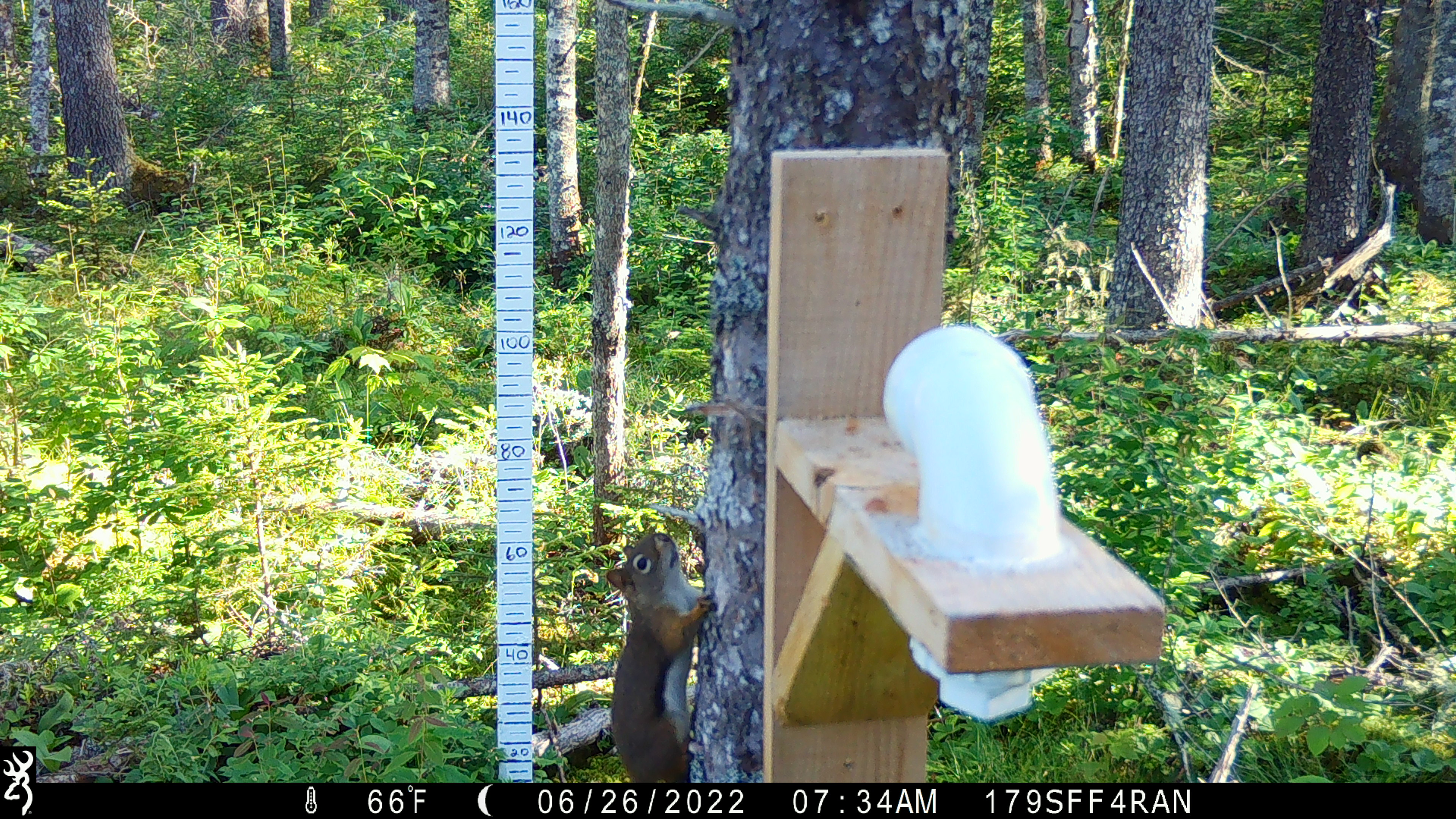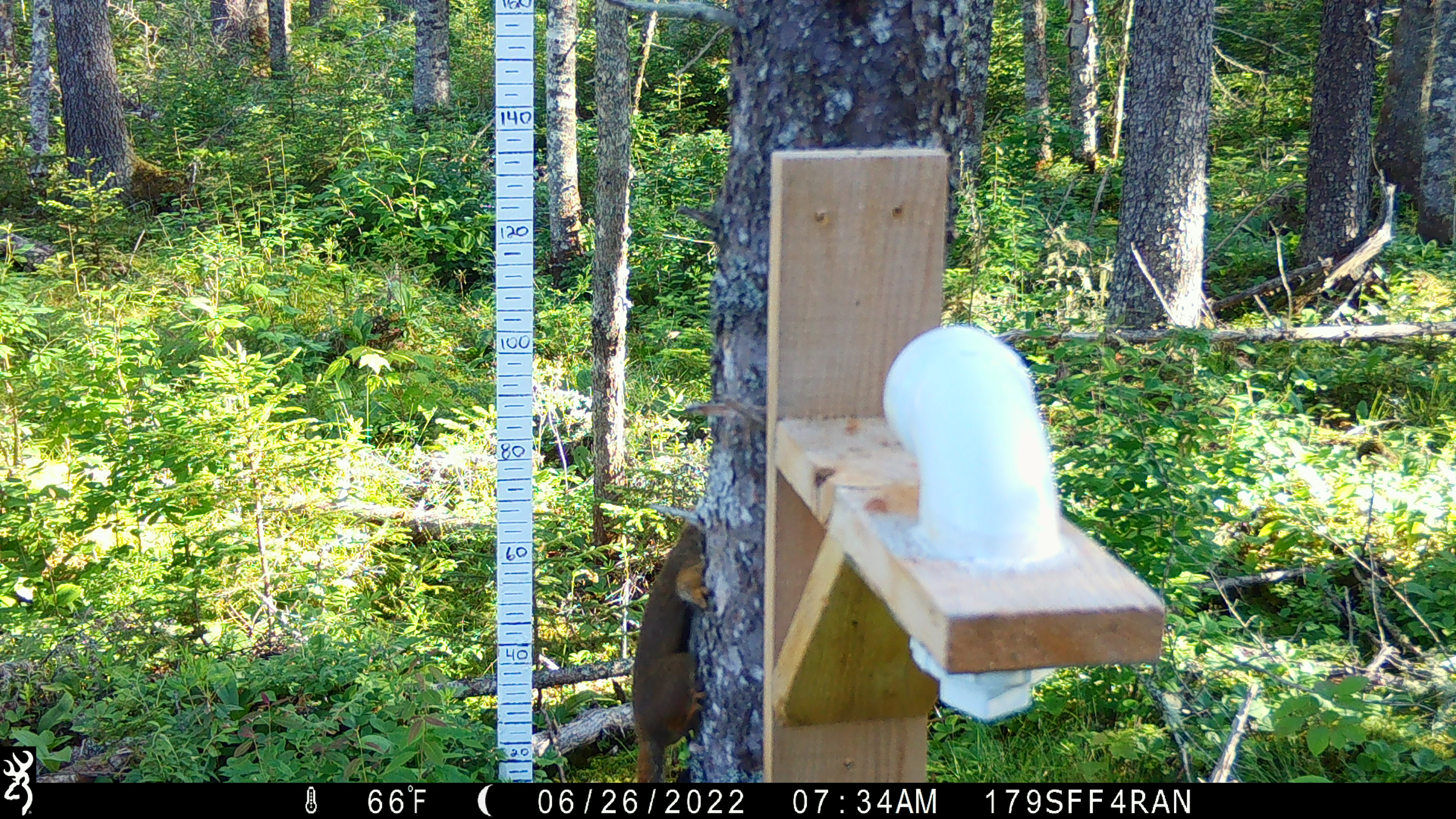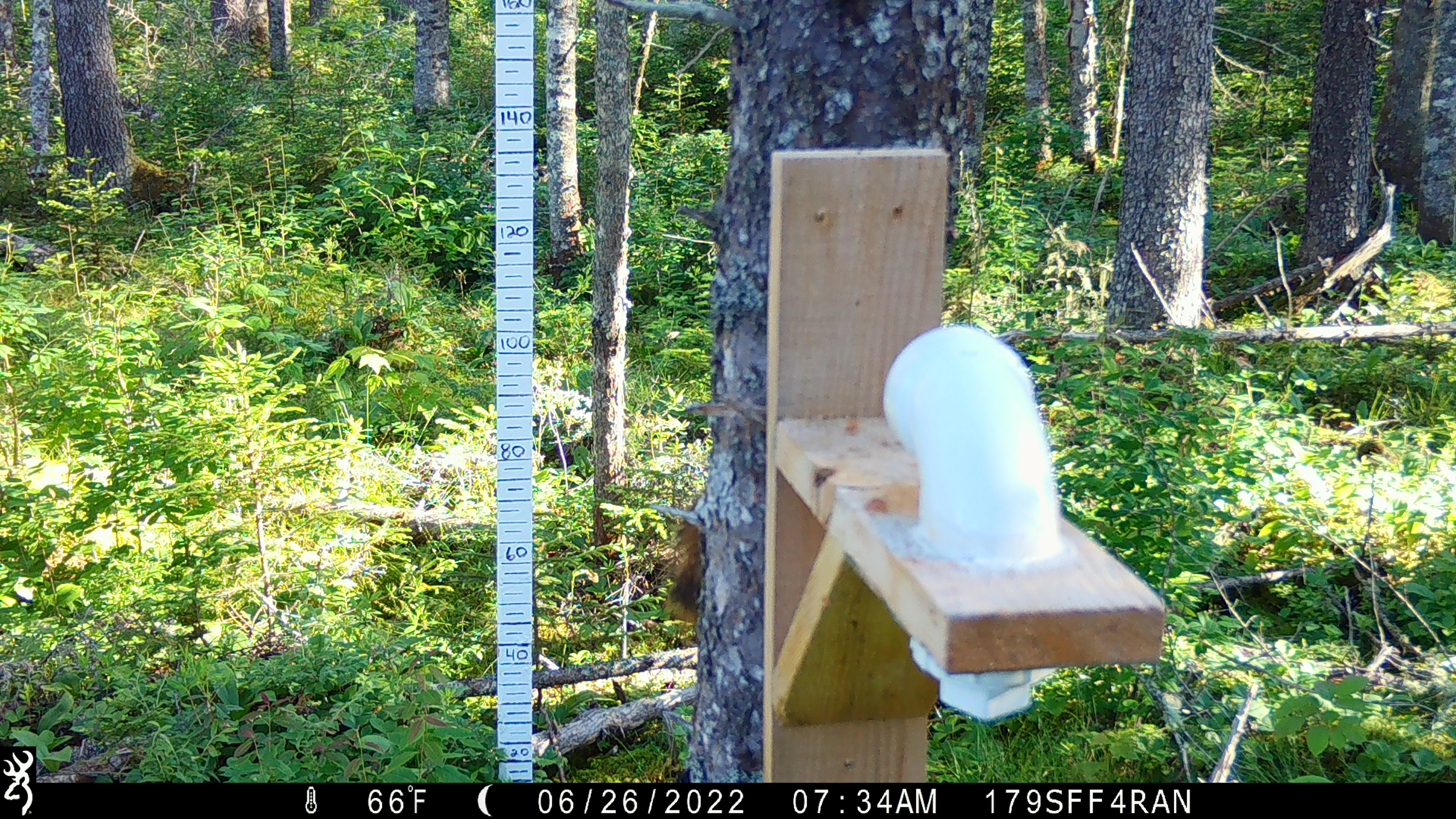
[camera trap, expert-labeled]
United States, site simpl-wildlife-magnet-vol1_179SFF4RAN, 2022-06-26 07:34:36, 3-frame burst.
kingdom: Animalia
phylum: Chordata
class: Mammalia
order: Rodentia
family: Sciuridae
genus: Tamiasciurus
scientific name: Tamiasciurus hudsonicus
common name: red squirrel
Red squirrel (Tamiasciurus hudsonicus).